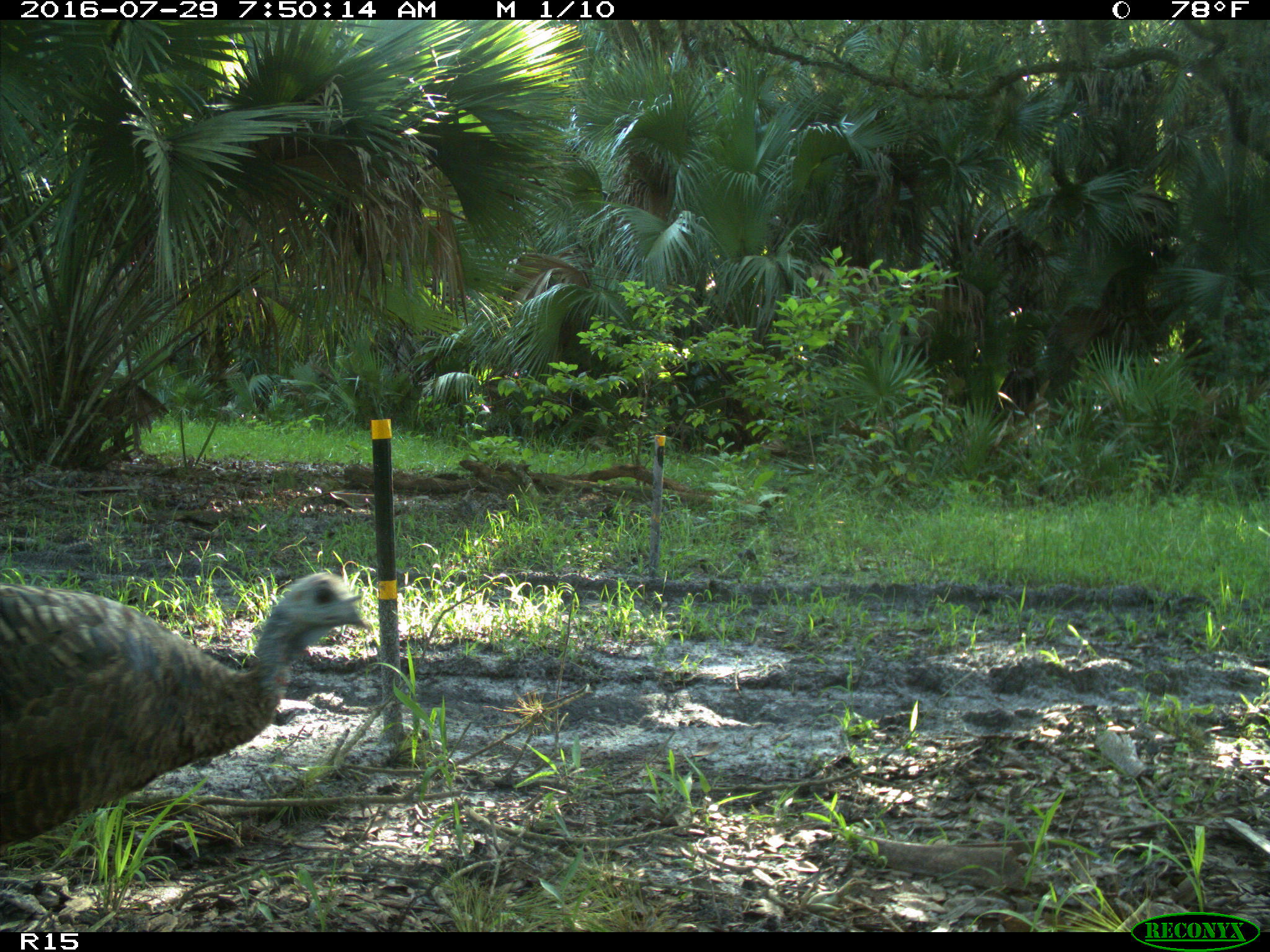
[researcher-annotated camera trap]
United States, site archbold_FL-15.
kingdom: Animalia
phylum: Chordata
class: Aves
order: Galliformes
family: Phasianidae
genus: Meleagris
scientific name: Meleagris gallopavo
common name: wild turkey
Meleagris gallopavo (wild turkey).